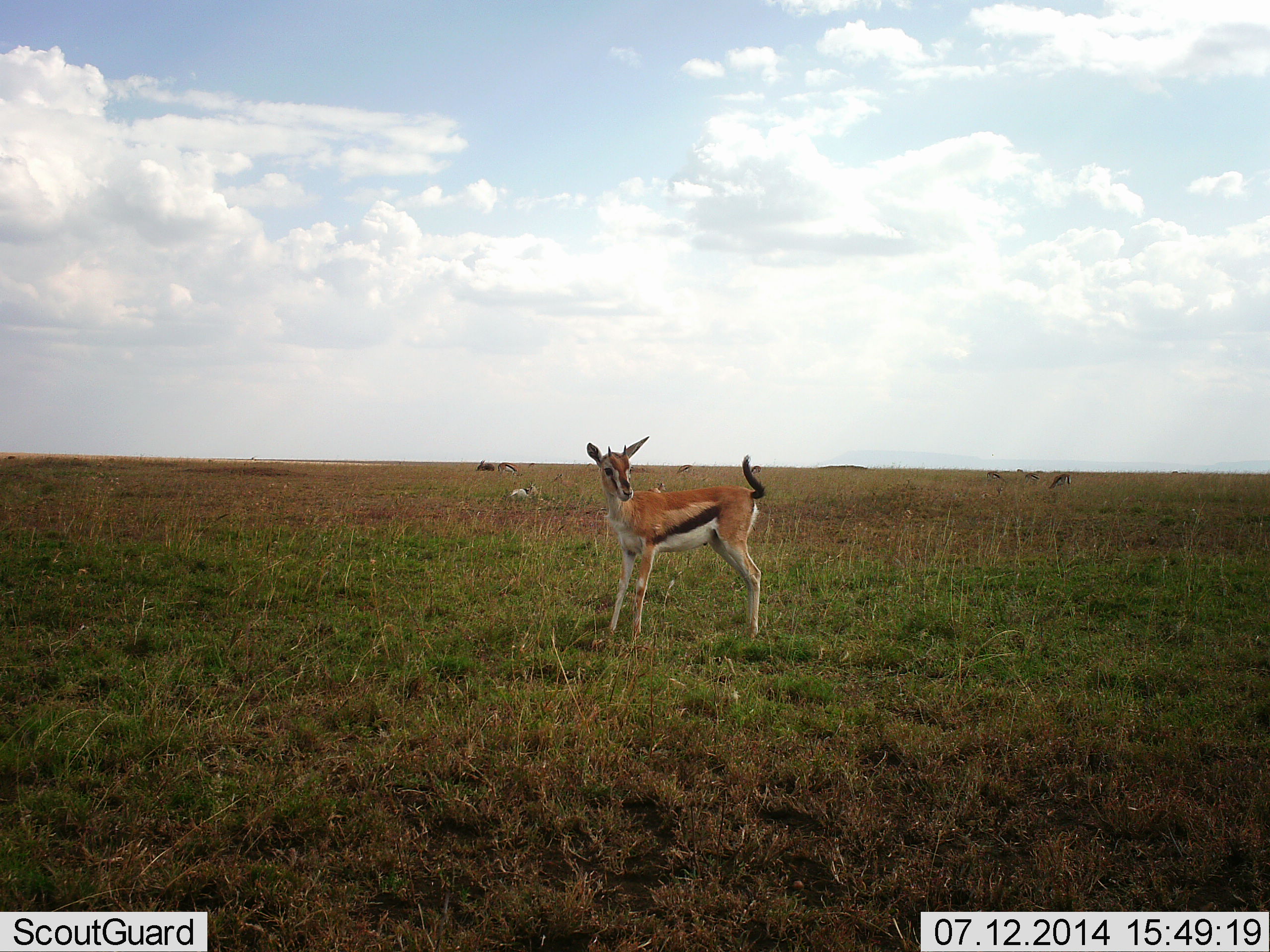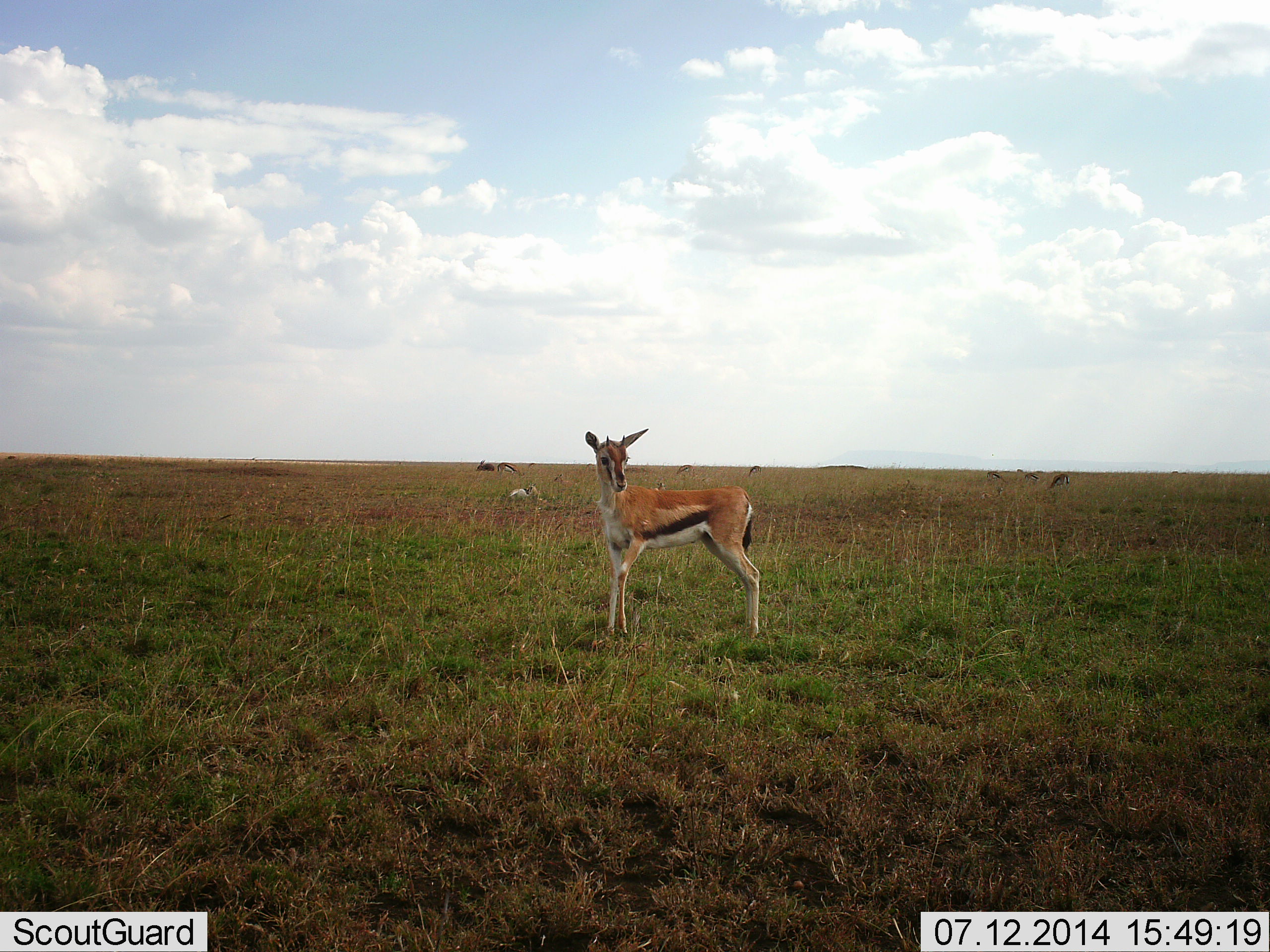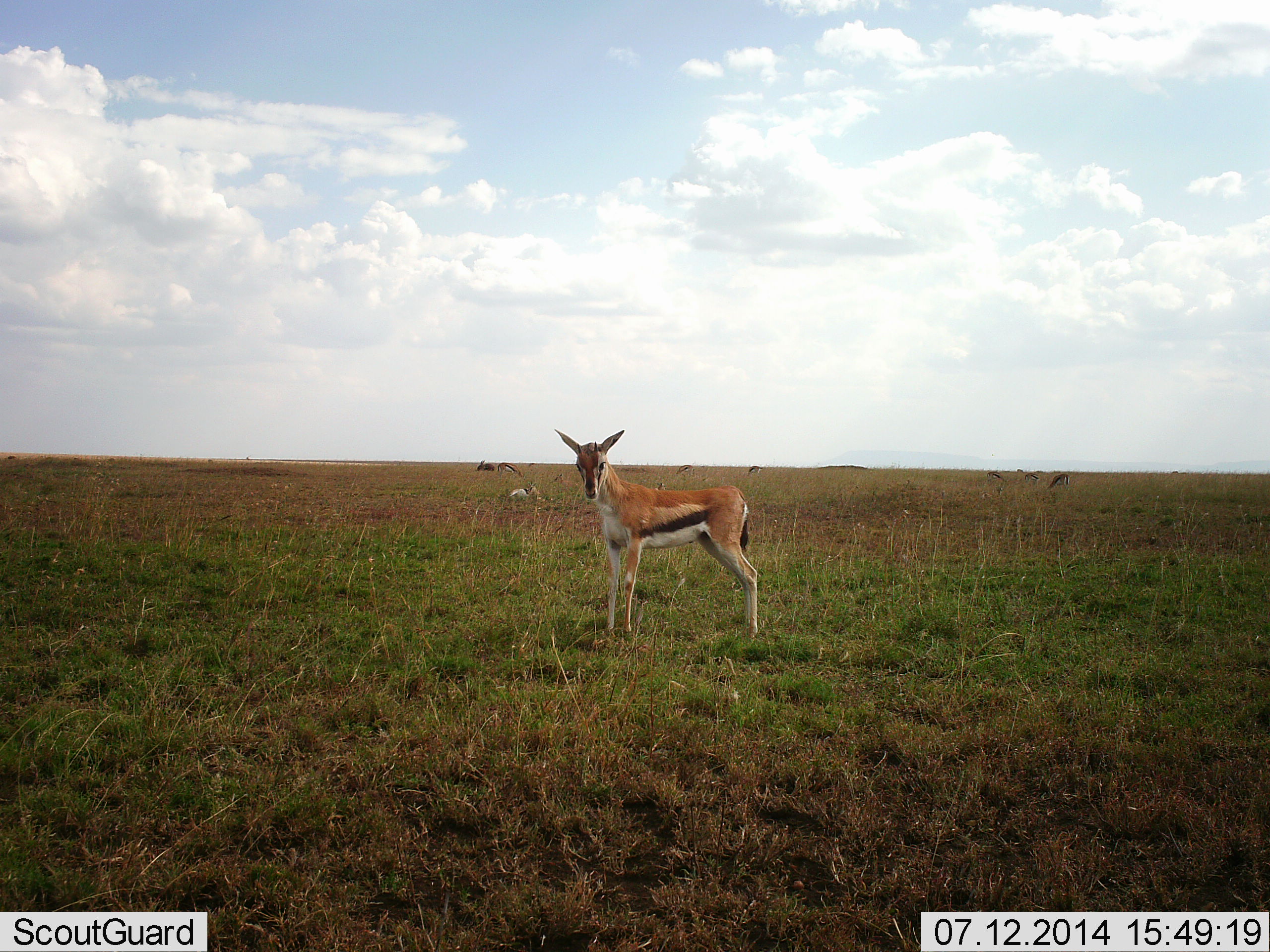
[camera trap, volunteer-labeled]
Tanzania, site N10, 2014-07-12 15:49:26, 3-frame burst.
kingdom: Animalia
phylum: Chordata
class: Mammalia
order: Artiodactyla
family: Bovidae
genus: Eudorcas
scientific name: Eudorcas thomsonii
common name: thomson's gazelle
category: gazellethomsons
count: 4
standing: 100%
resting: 0%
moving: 0%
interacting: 0%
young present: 30%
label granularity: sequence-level